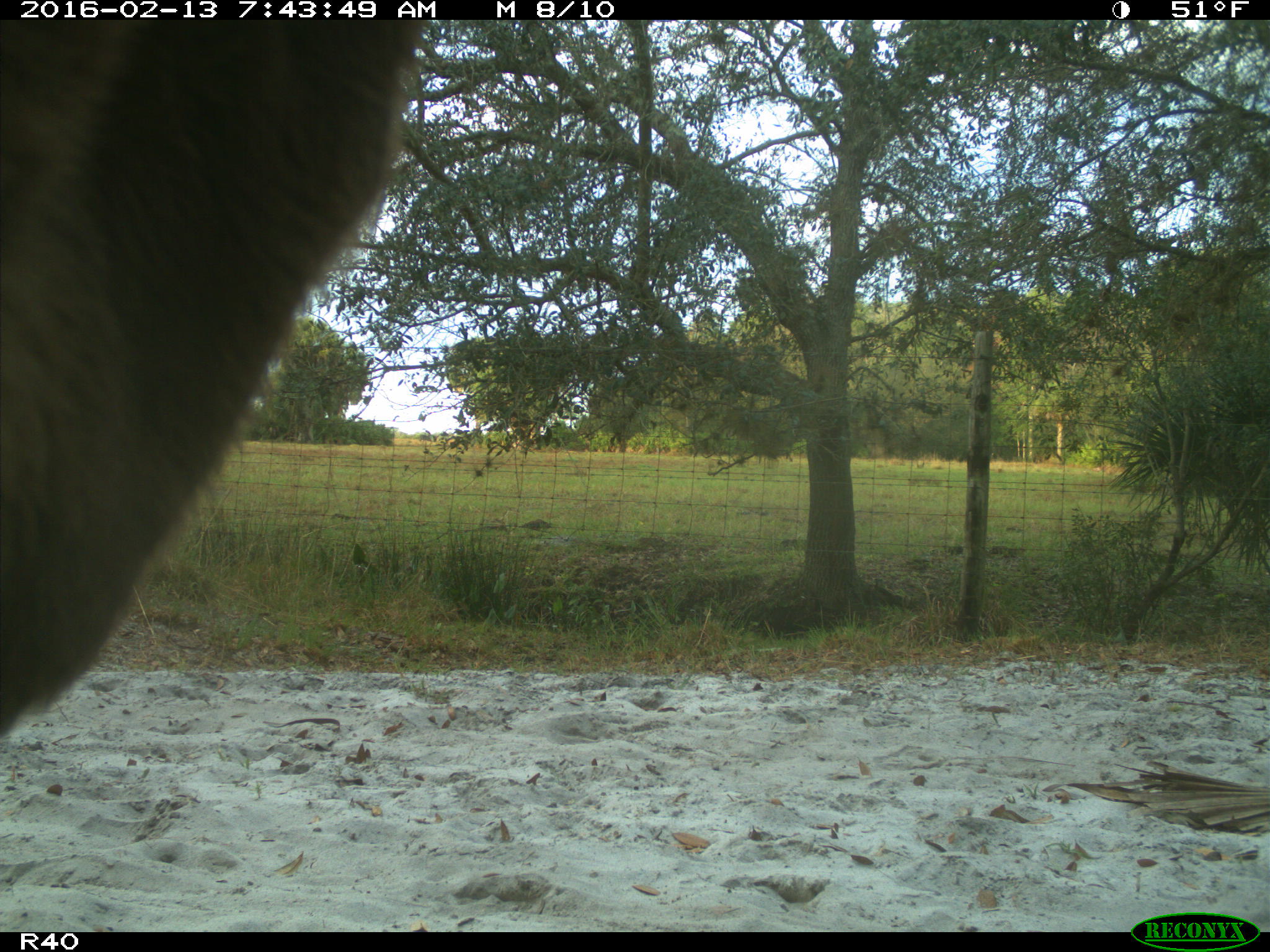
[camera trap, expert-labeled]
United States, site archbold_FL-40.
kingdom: Animalia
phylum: Chordata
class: Mammalia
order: Artiodactyla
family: Bovidae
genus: Bos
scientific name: Bos taurus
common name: domestic cow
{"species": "Bos taurus (domestic cow)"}